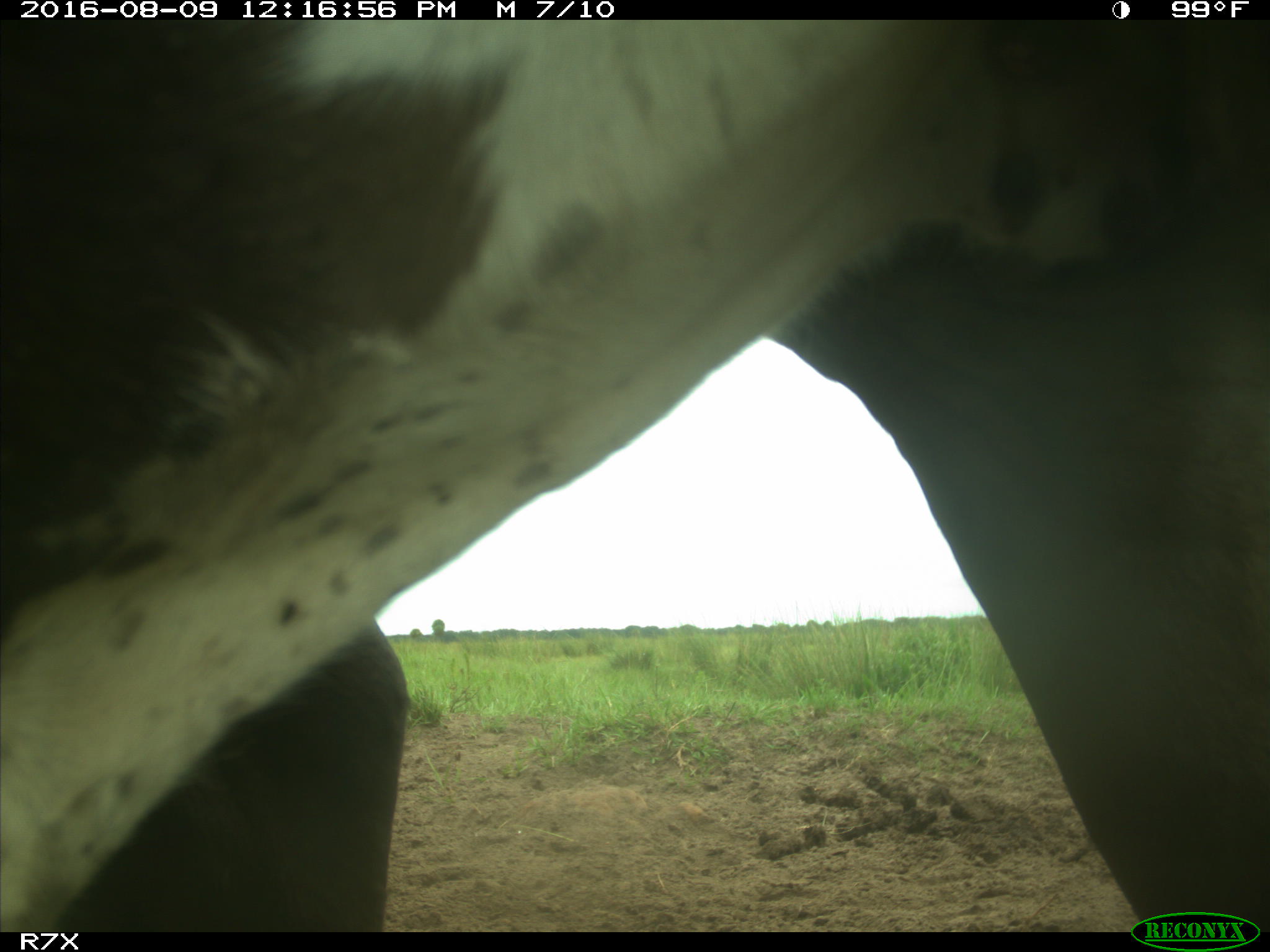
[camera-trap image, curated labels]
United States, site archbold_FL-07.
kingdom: Animalia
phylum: Chordata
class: Mammalia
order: Artiodactyla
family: Bovidae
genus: Bos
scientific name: Bos taurus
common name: domestic cow